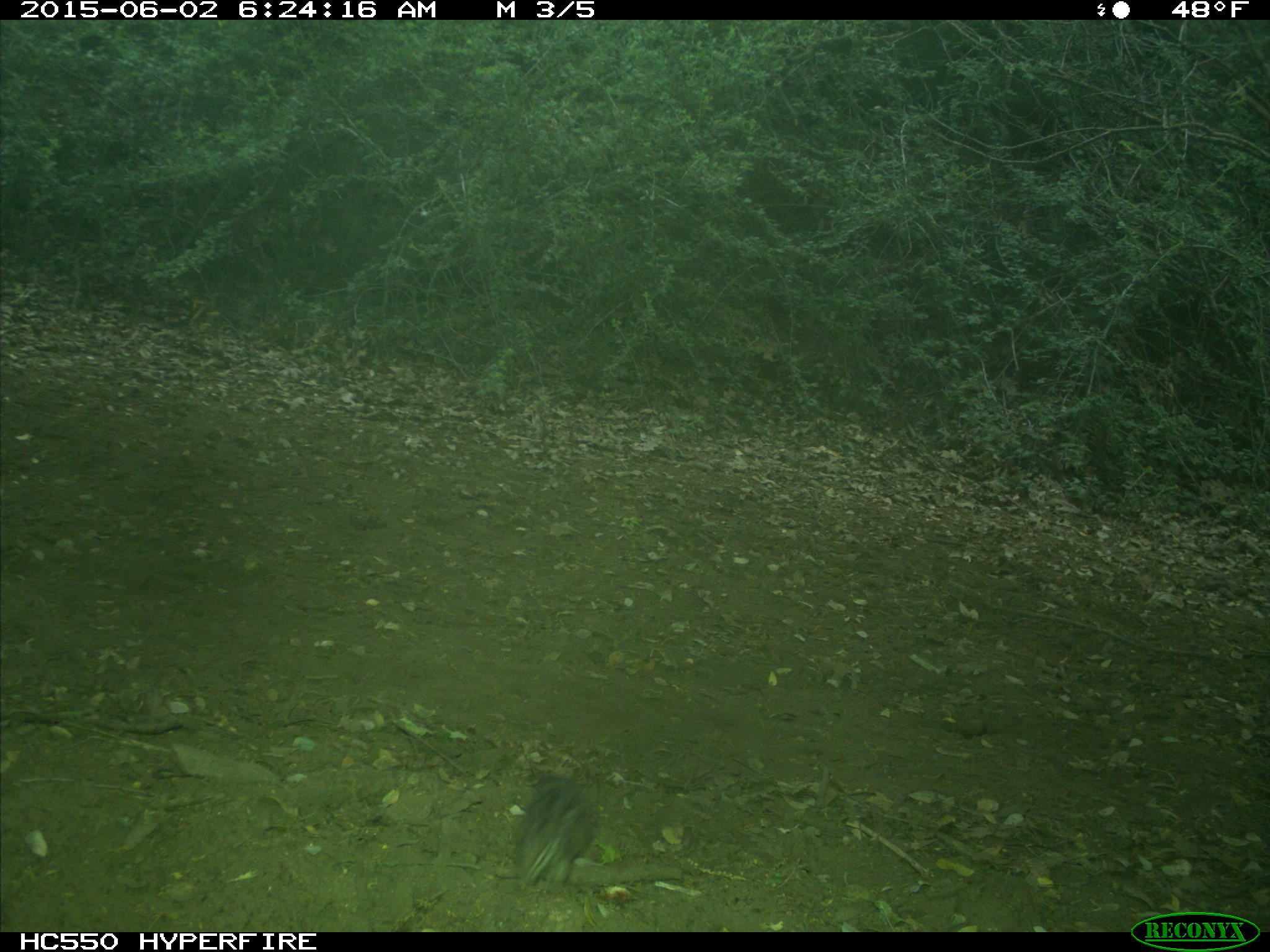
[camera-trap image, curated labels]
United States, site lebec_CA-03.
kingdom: Animalia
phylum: Chordata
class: Mammalia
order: Rodentia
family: Sciuridae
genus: Tamias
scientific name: Tamias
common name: chipmunk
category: unidentified chipmunk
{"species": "unidentified chipmunk (chipmunk) (Tamias)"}